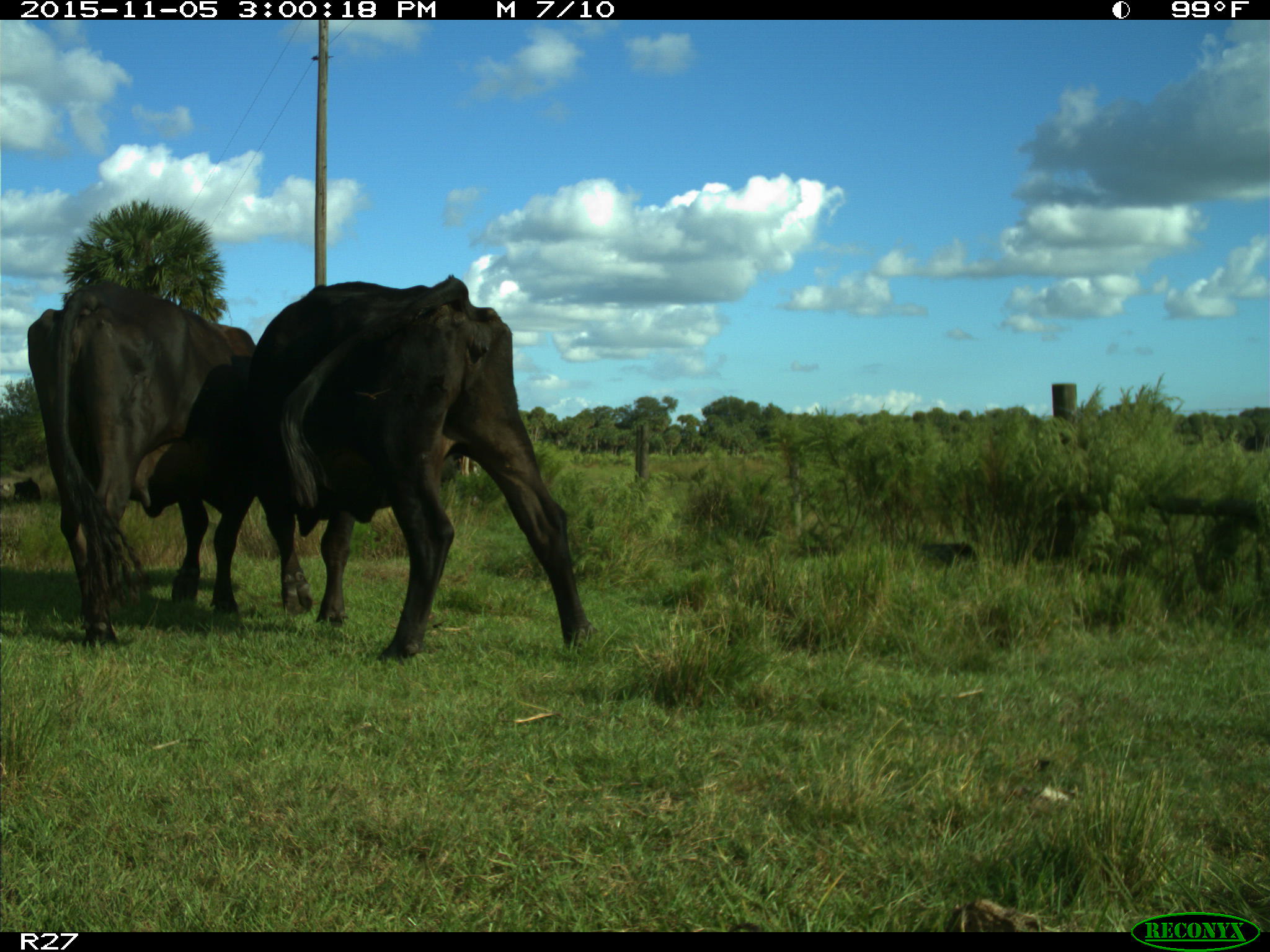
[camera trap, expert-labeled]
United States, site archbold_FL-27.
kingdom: Animalia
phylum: Chordata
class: Mammalia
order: Artiodactyla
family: Bovidae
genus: Bos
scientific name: Bos taurus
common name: domestic cow